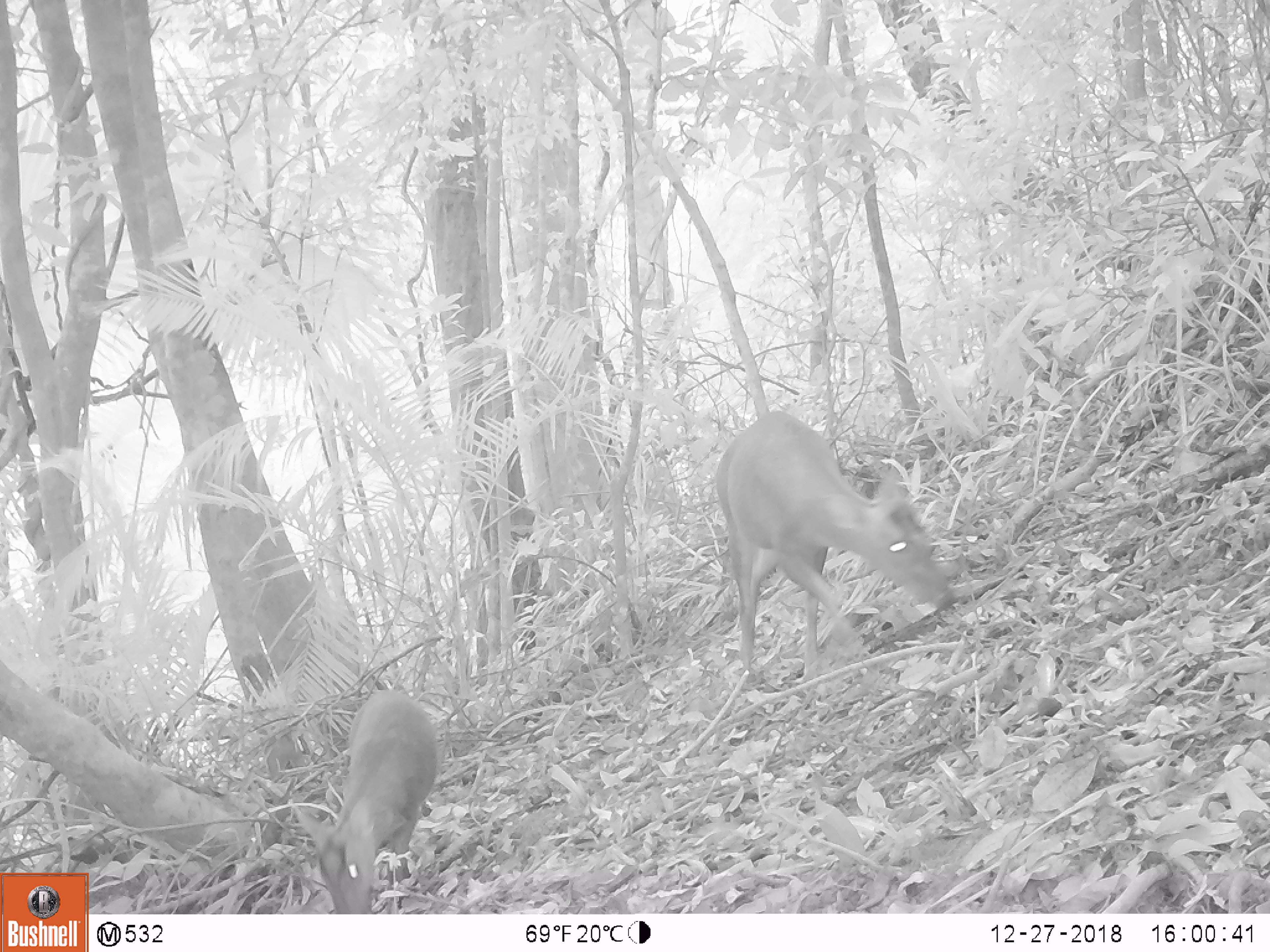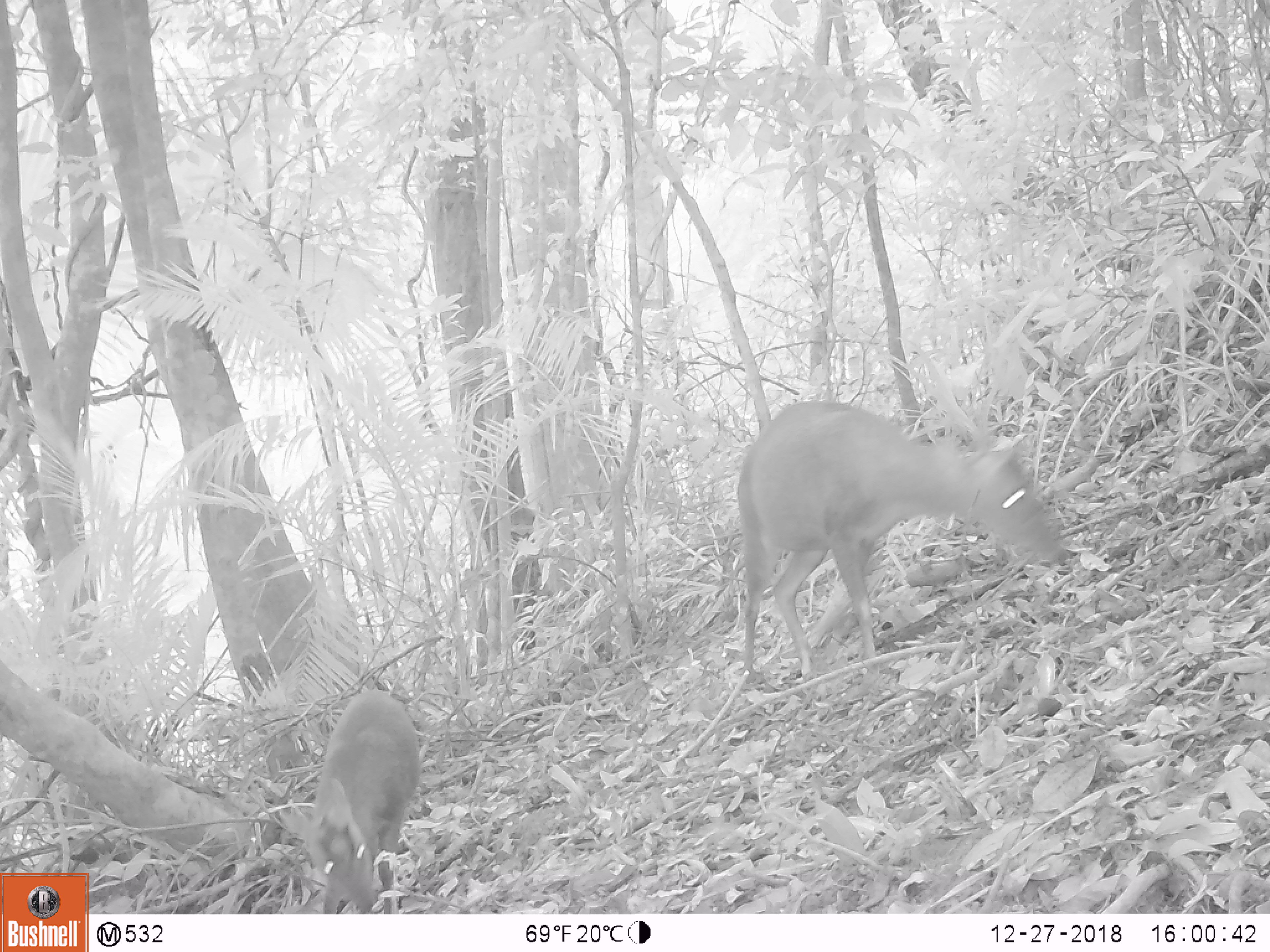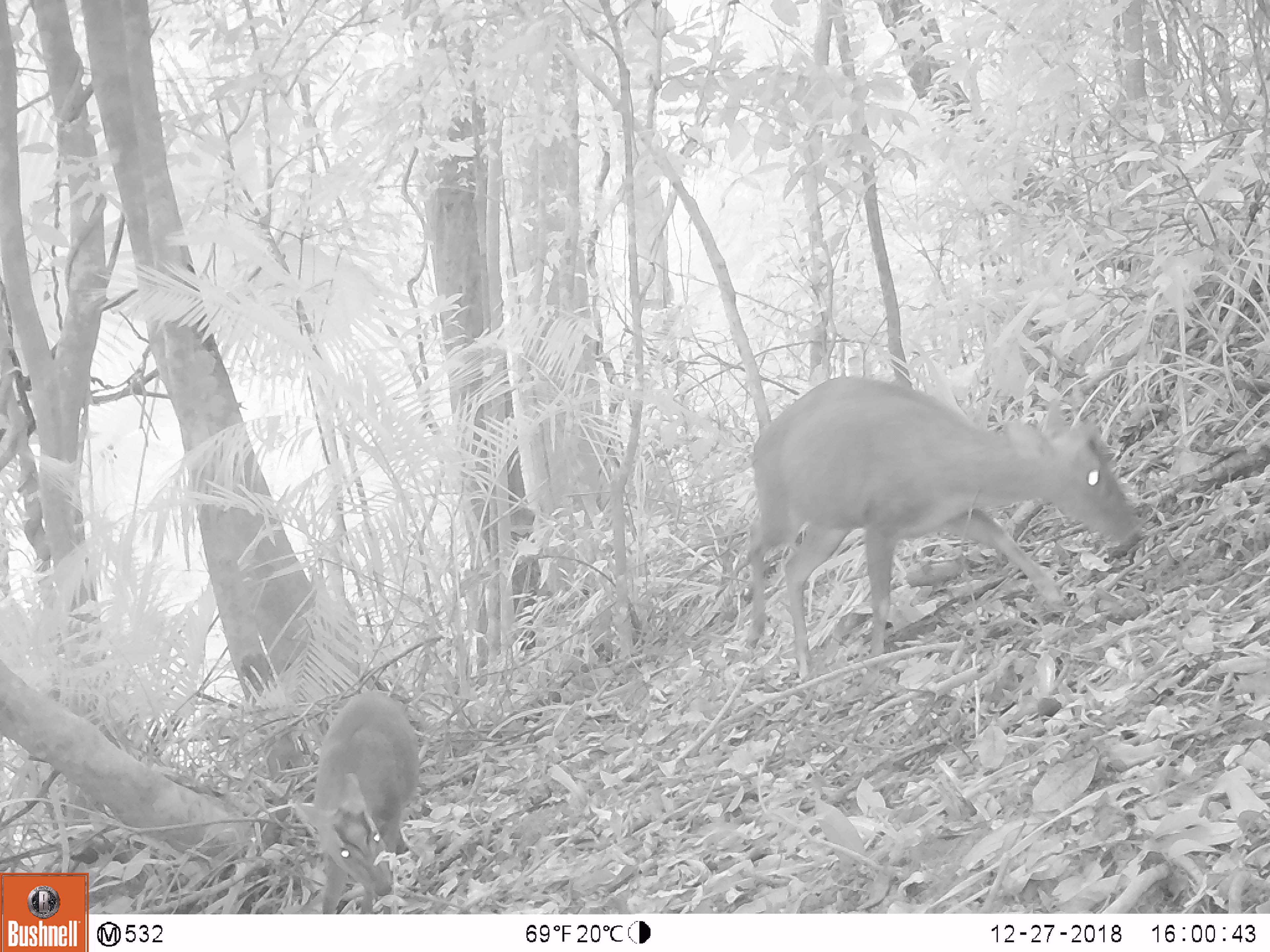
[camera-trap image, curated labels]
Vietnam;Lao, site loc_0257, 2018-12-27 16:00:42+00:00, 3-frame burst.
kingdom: Animalia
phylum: Chordata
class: Mammalia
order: Artiodactyla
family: Cervidae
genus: Muntiacus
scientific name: Muntiacus rooseveltorum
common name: roosevelt's muntjac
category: roosevelts muntjac group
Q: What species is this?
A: Roosevelts muntjac group (roosevelt's muntjac) (Muntiacus rooseveltorum).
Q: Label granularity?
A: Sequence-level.